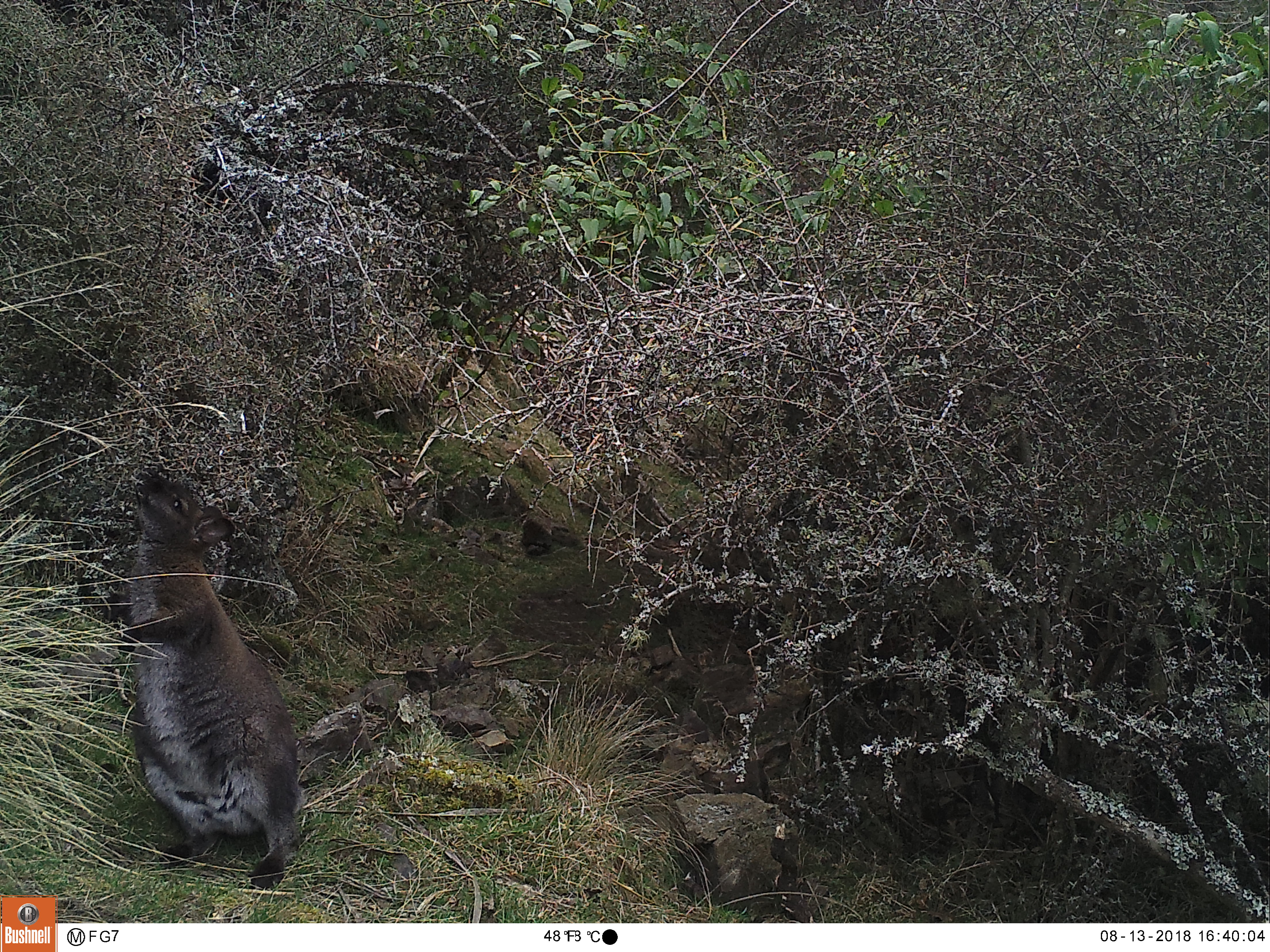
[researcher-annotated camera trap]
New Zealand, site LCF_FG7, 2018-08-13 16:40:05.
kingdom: Animalia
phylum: Chordata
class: Mammalia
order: Diprotodontia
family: Macropodidae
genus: Notamacropus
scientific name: Notamacropus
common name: wallaby